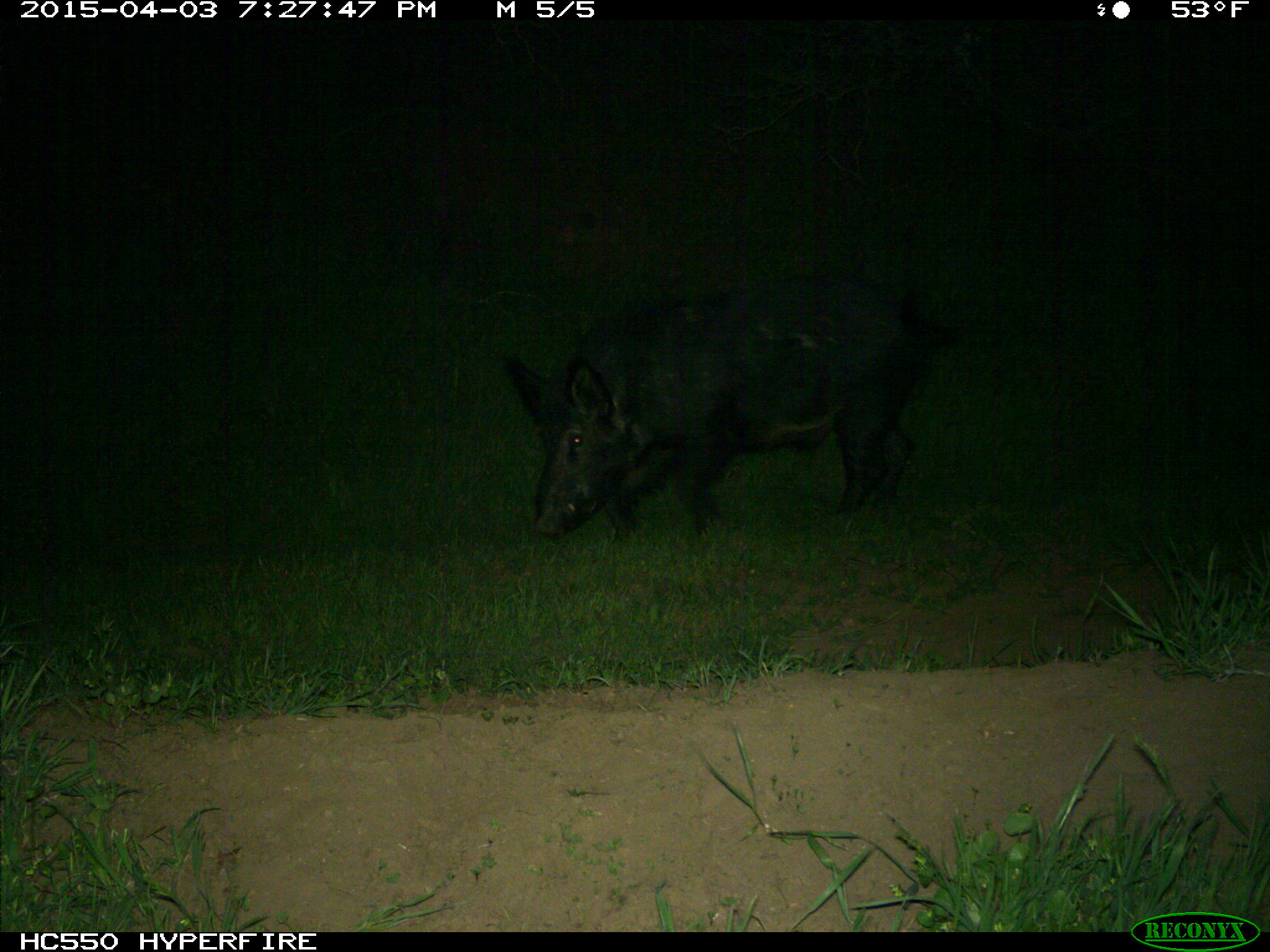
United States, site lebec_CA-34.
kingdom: Animalia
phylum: Chordata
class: Mammalia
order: Artiodactyla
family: Suidae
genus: Sus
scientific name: Sus scrofa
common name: wild boar